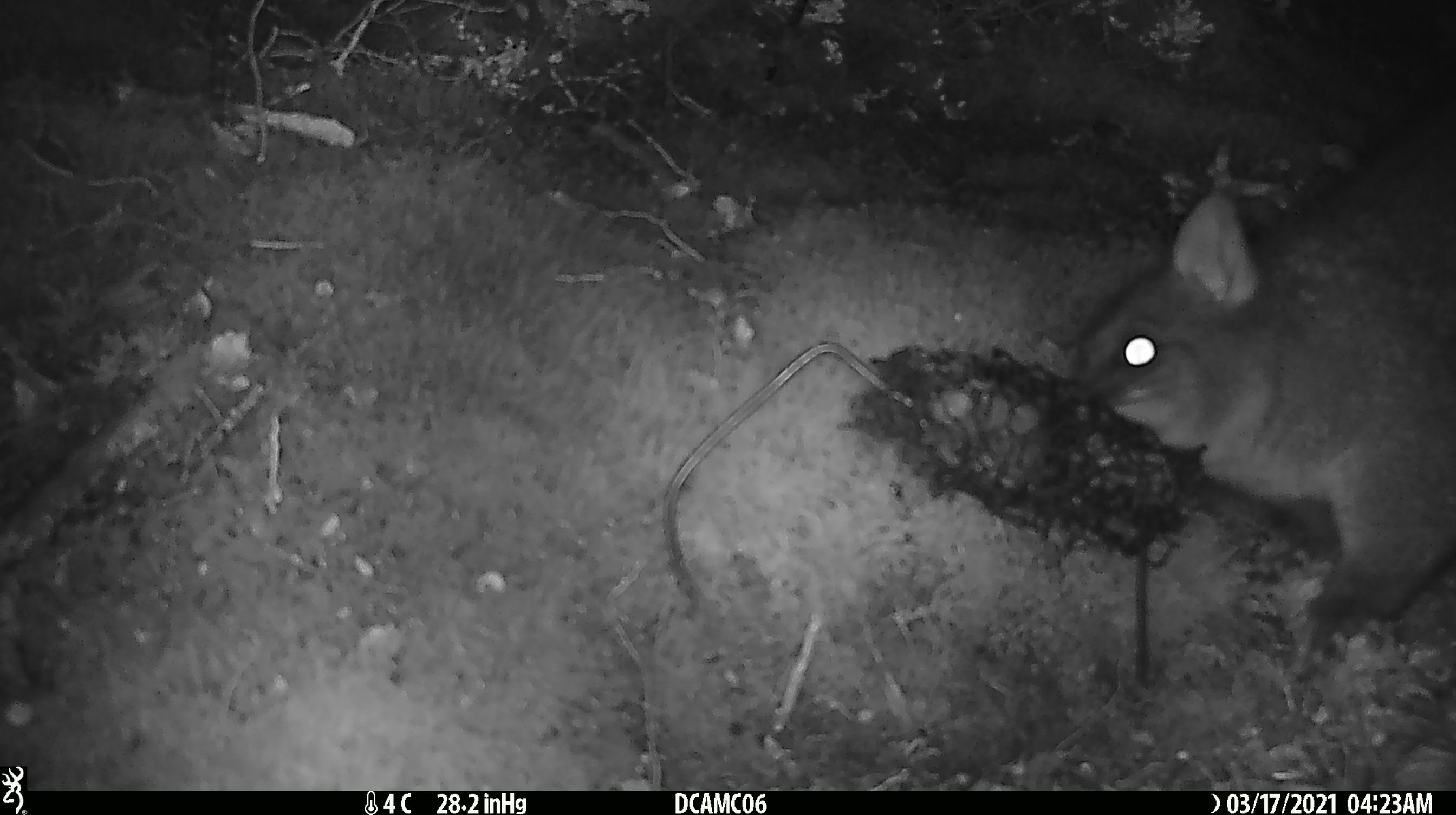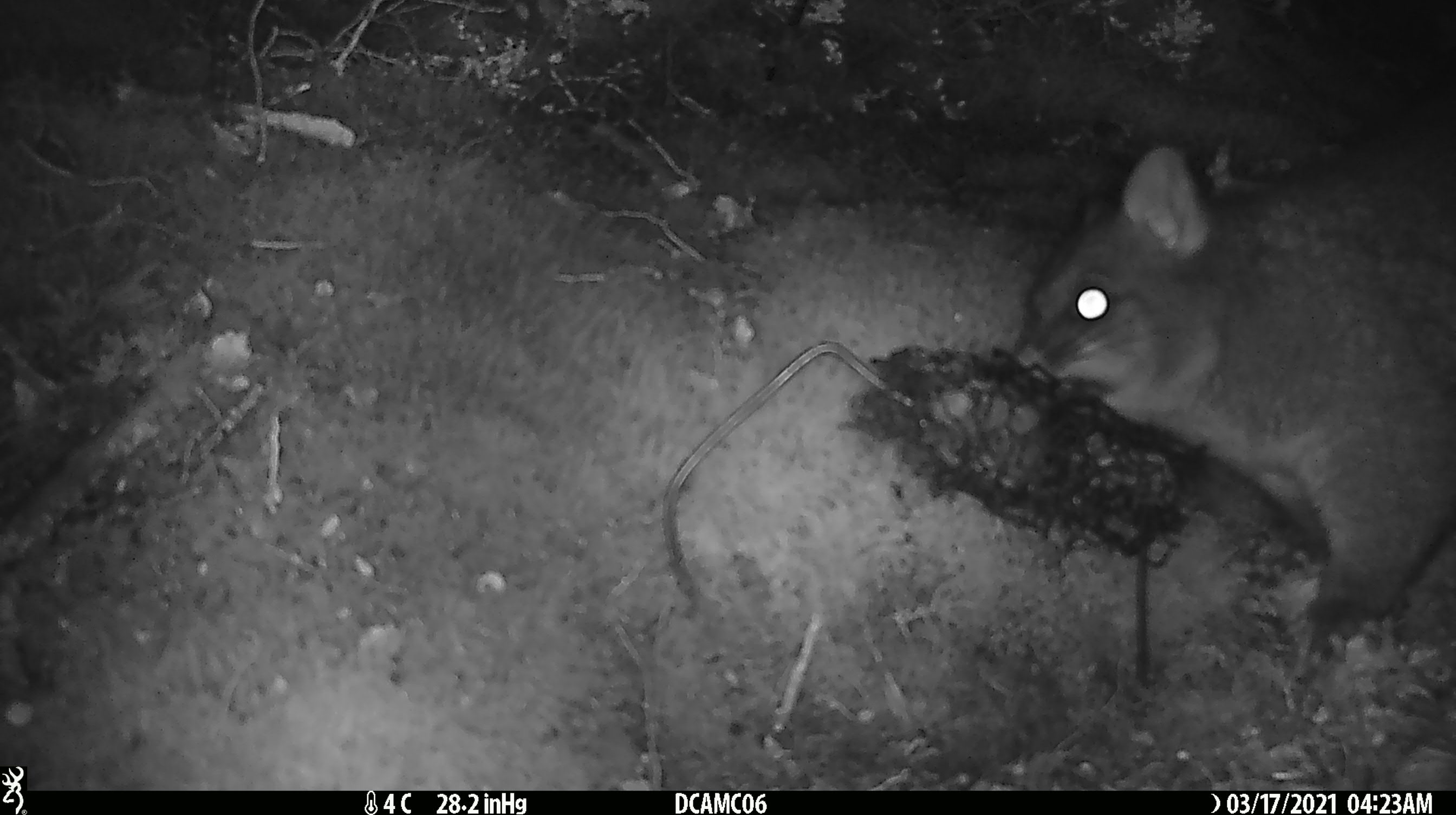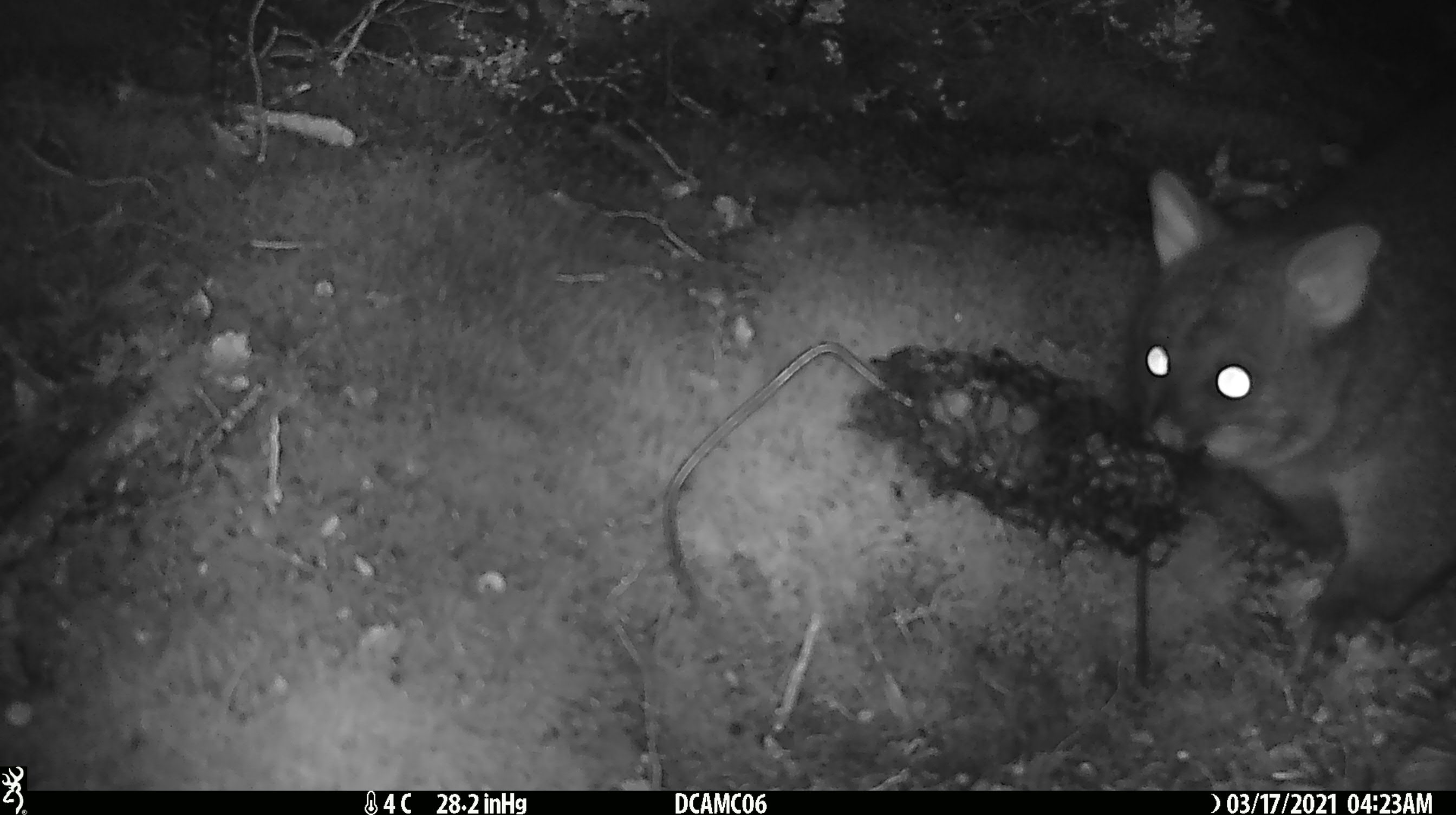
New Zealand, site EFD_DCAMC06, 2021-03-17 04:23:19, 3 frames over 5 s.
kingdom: Animalia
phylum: Chordata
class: Mammalia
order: Diprotodontia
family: Phalangeridae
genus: Trichosurus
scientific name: Trichosurus vulpecula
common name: common brushtail possum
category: possum